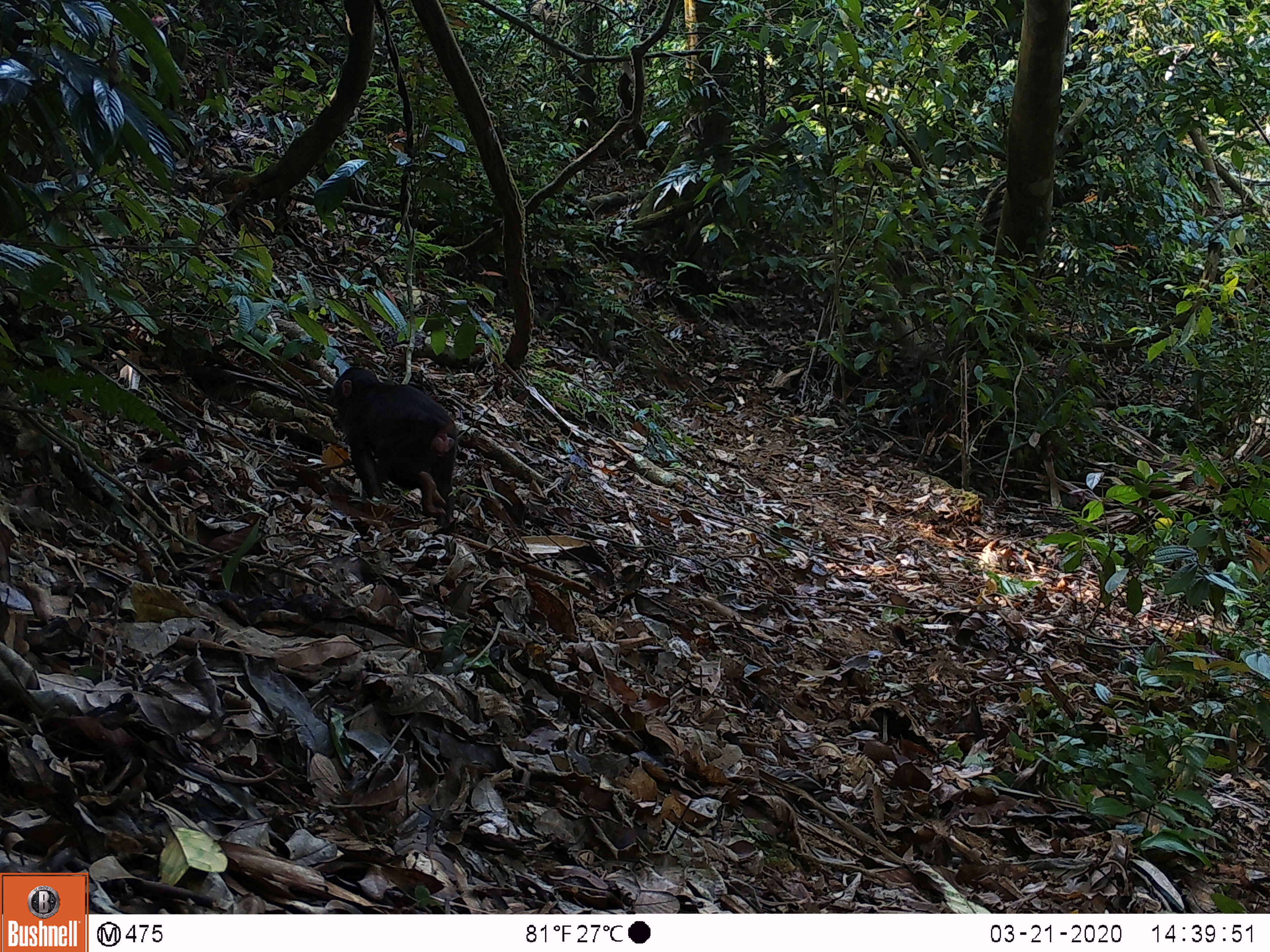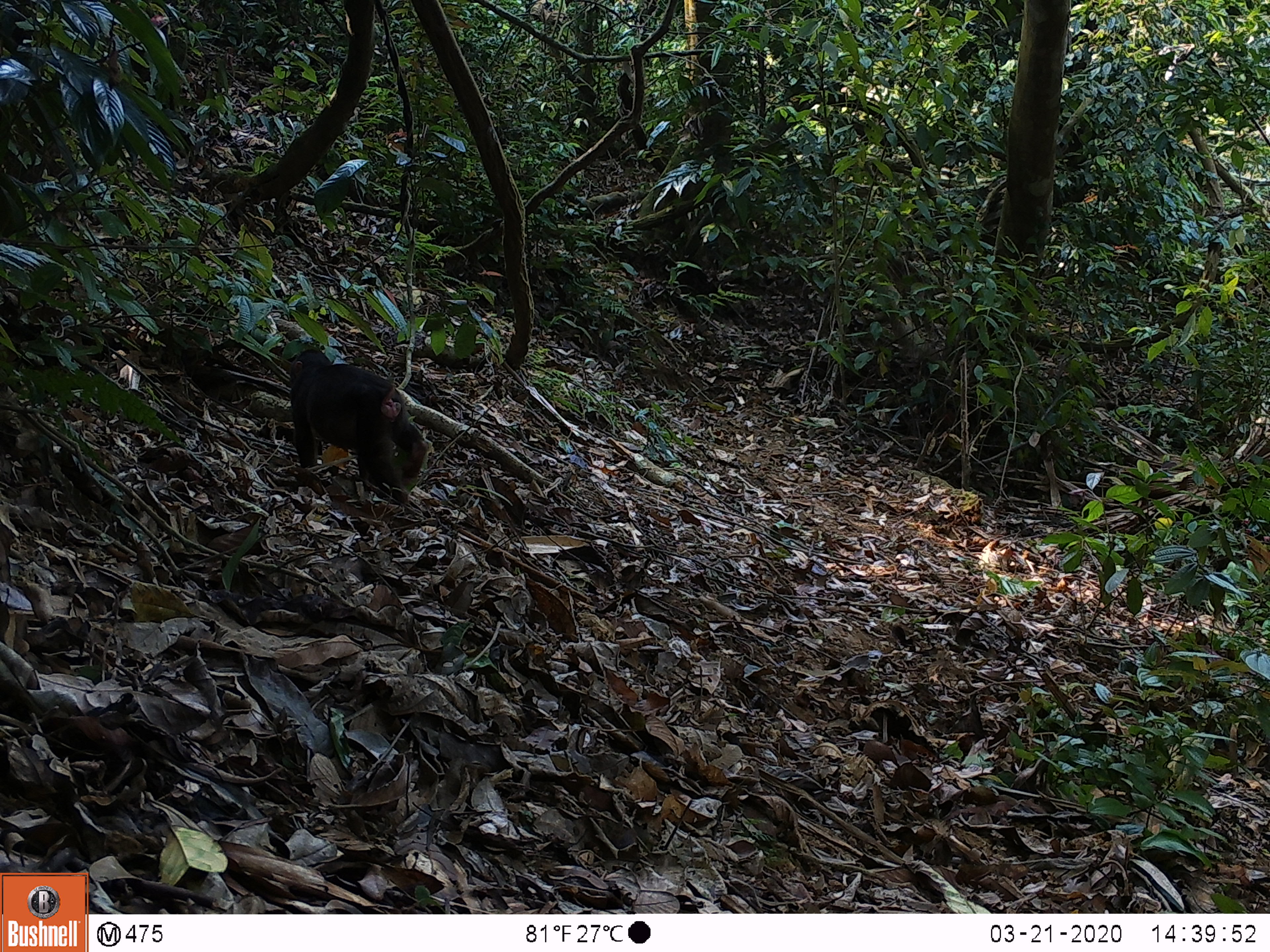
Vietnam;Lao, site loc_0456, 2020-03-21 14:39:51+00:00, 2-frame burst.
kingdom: Animalia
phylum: Chordata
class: Mammalia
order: Primates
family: Cercopithecidae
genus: Macaca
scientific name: Macaca arctoides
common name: stump-tailed macaque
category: stump tailed macaque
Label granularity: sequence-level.